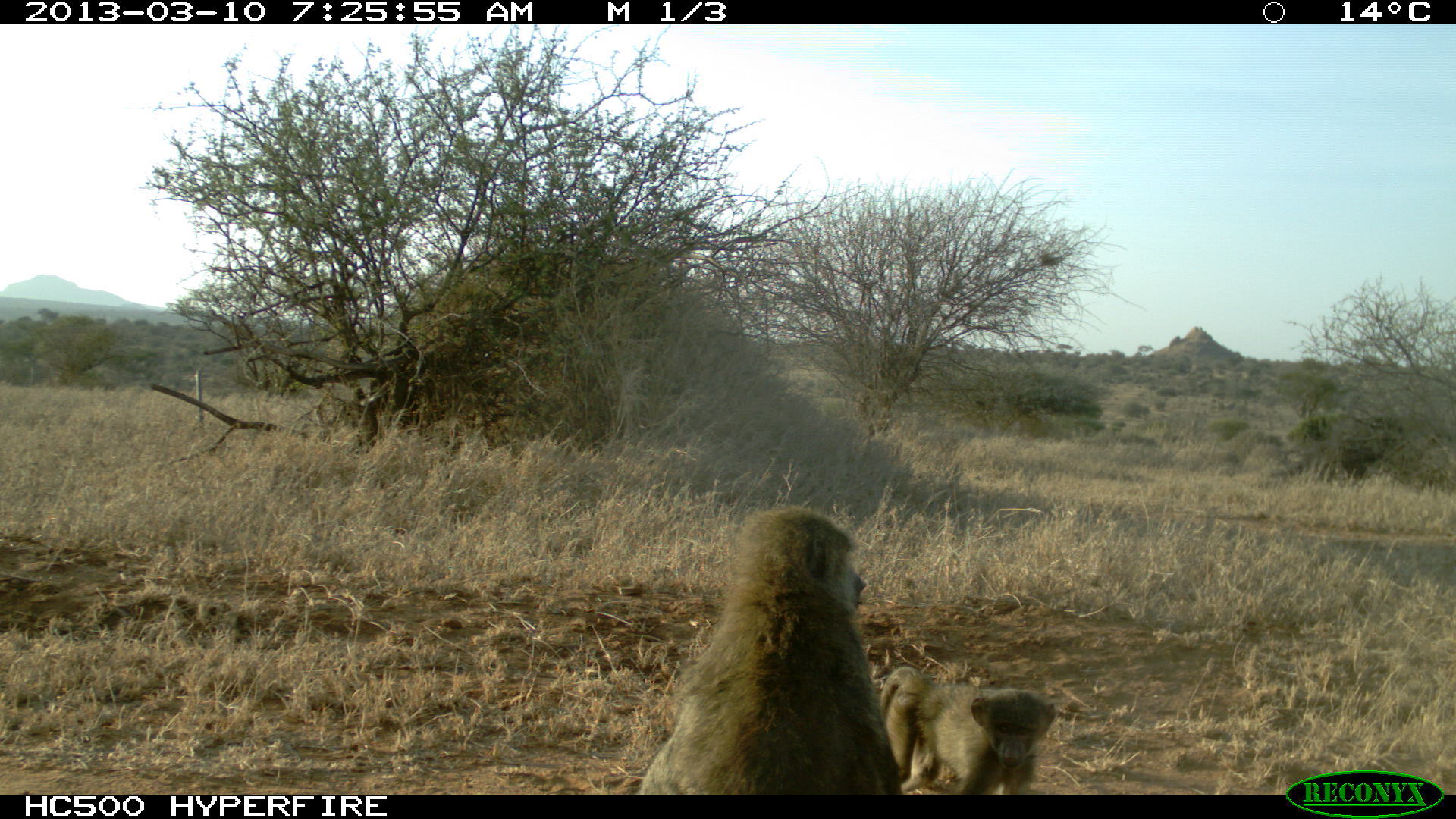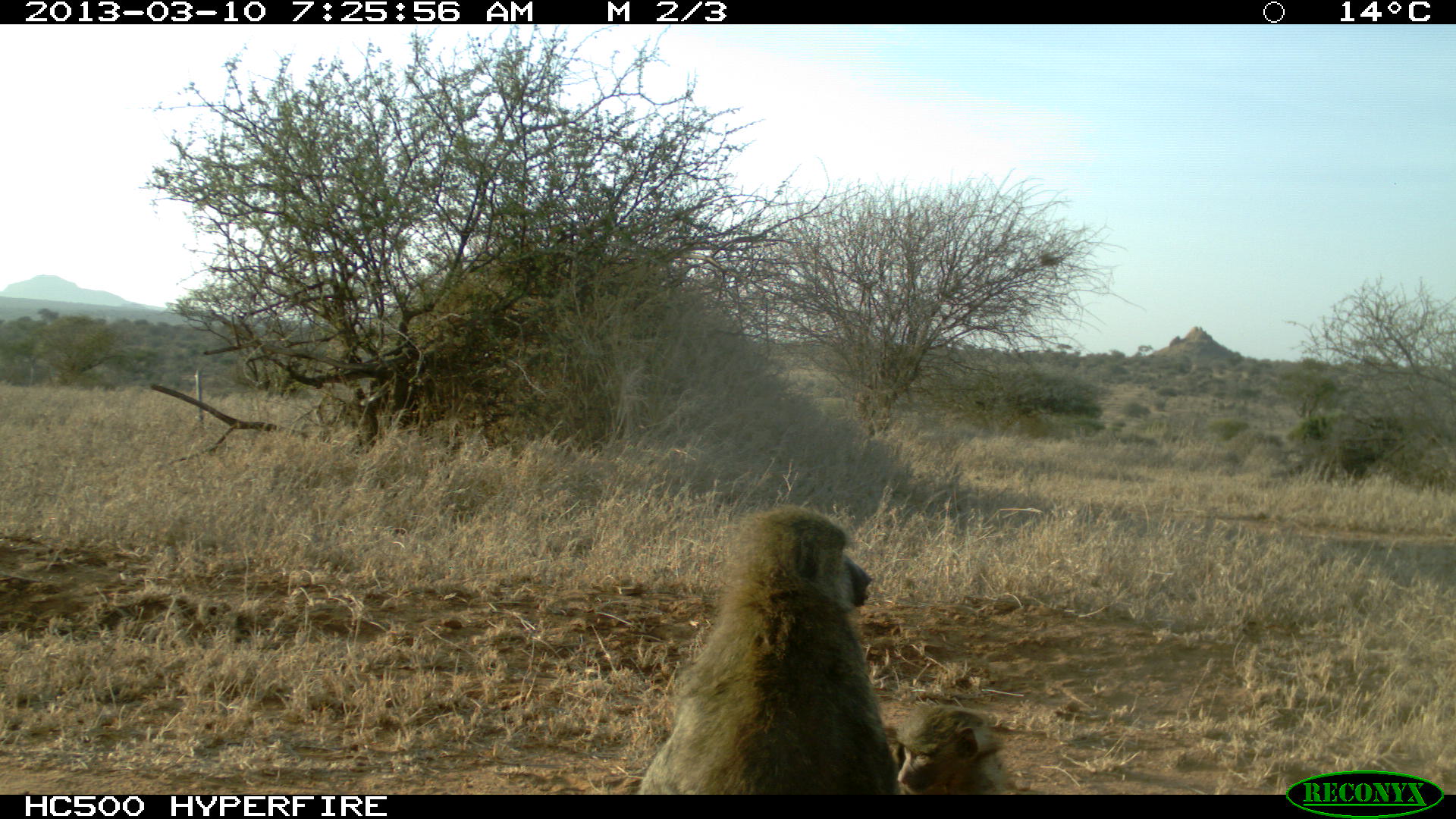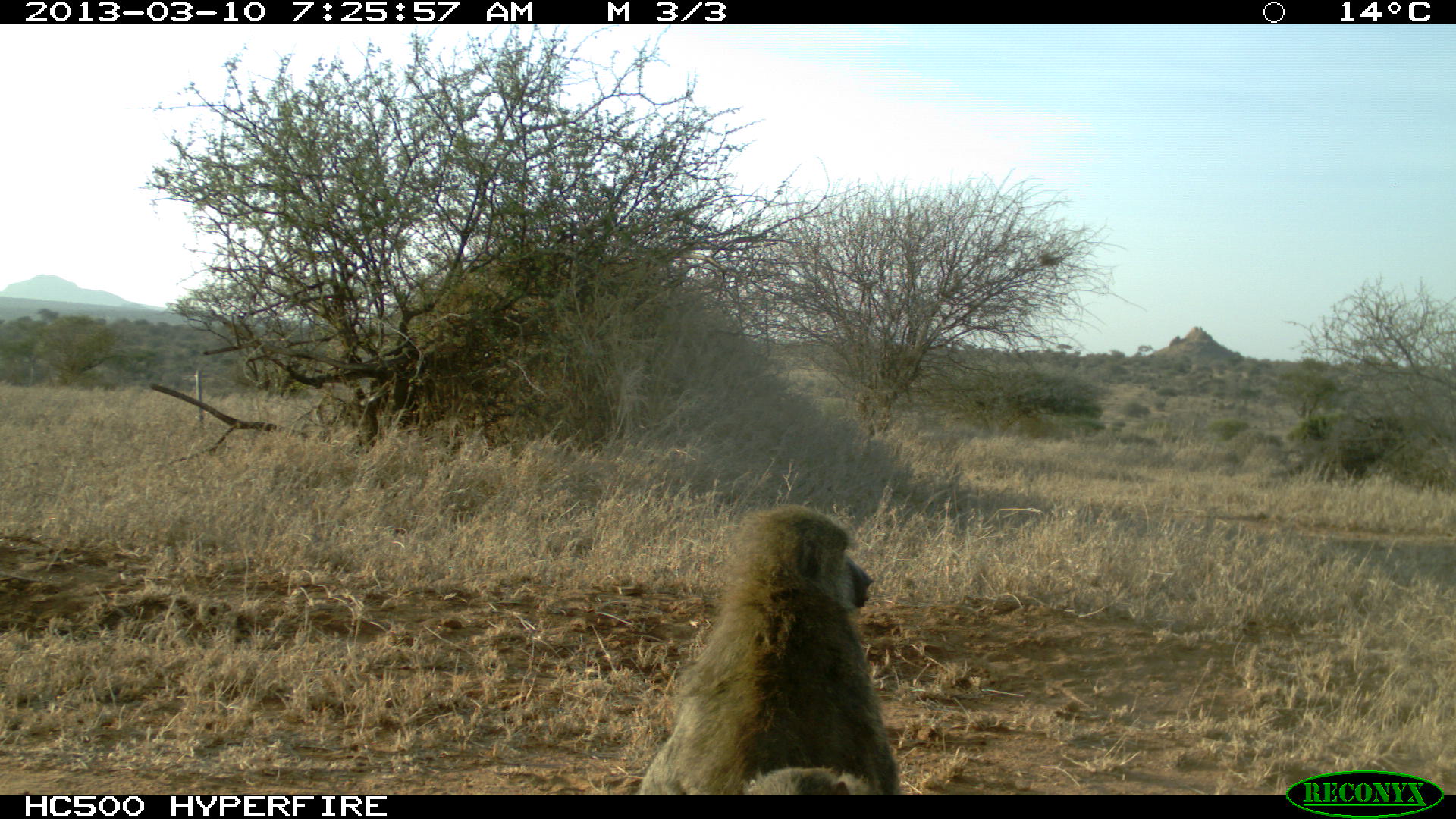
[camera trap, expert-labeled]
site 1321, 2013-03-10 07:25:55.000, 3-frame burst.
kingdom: Animalia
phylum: Chordata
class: Mammalia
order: Primates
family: Cercopithecidae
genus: Papio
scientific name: Papio anubis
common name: olive baboon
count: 2